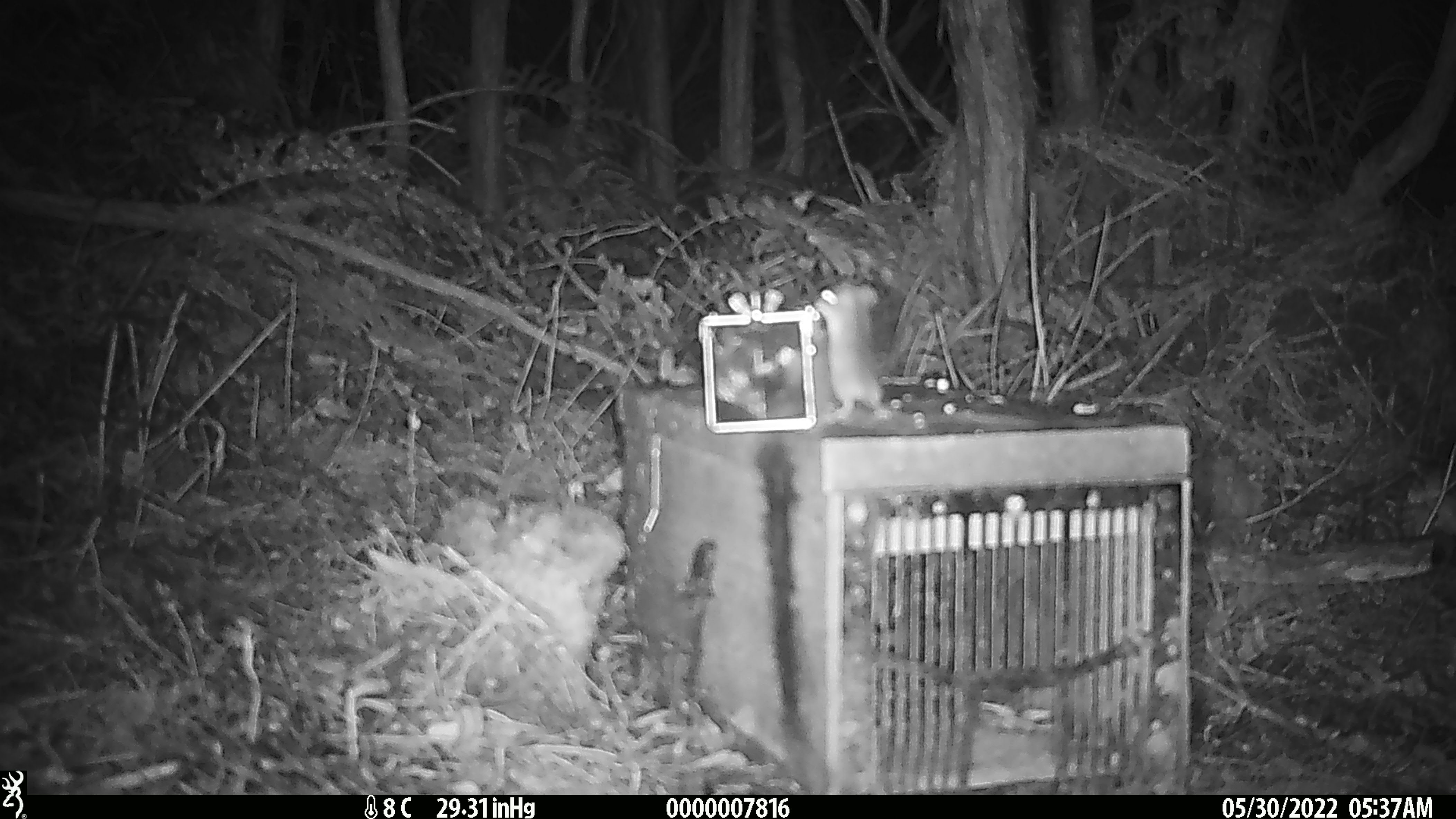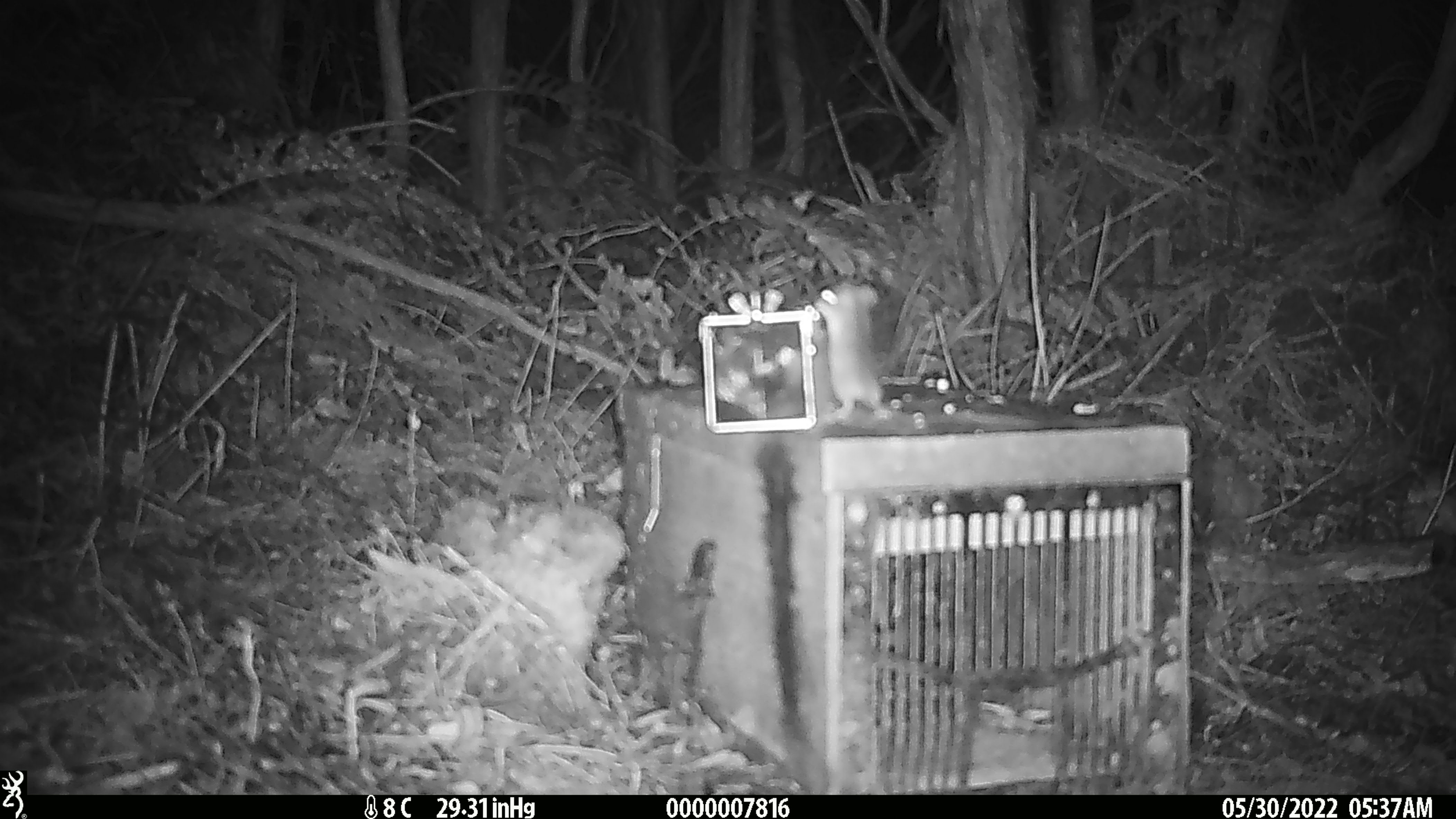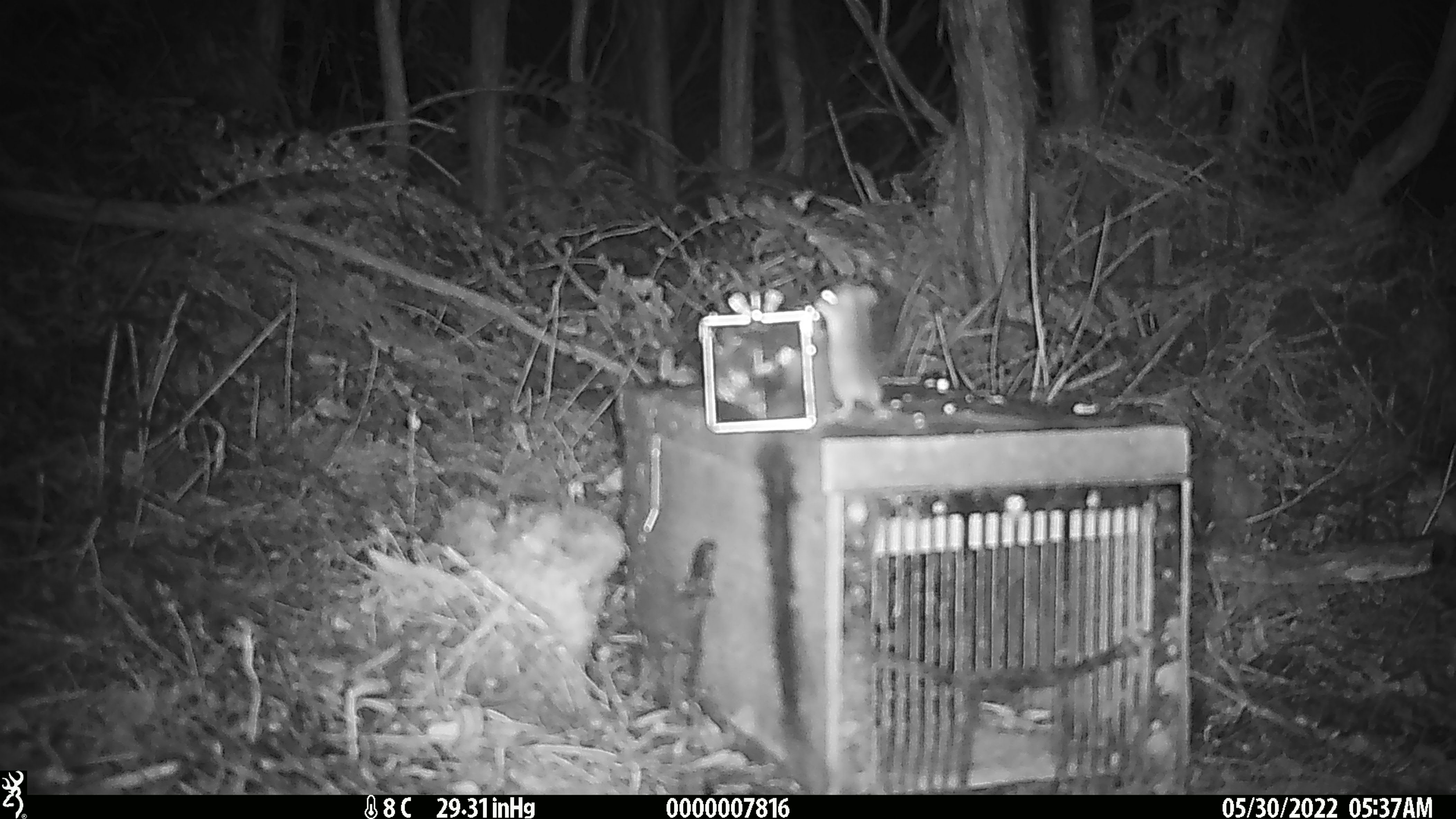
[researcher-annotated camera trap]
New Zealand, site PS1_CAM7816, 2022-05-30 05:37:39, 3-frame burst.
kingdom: Animalia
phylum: Chordata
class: Mammalia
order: Rodentia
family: Muridae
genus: Mus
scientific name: Mus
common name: mouse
Mouse (Mus).